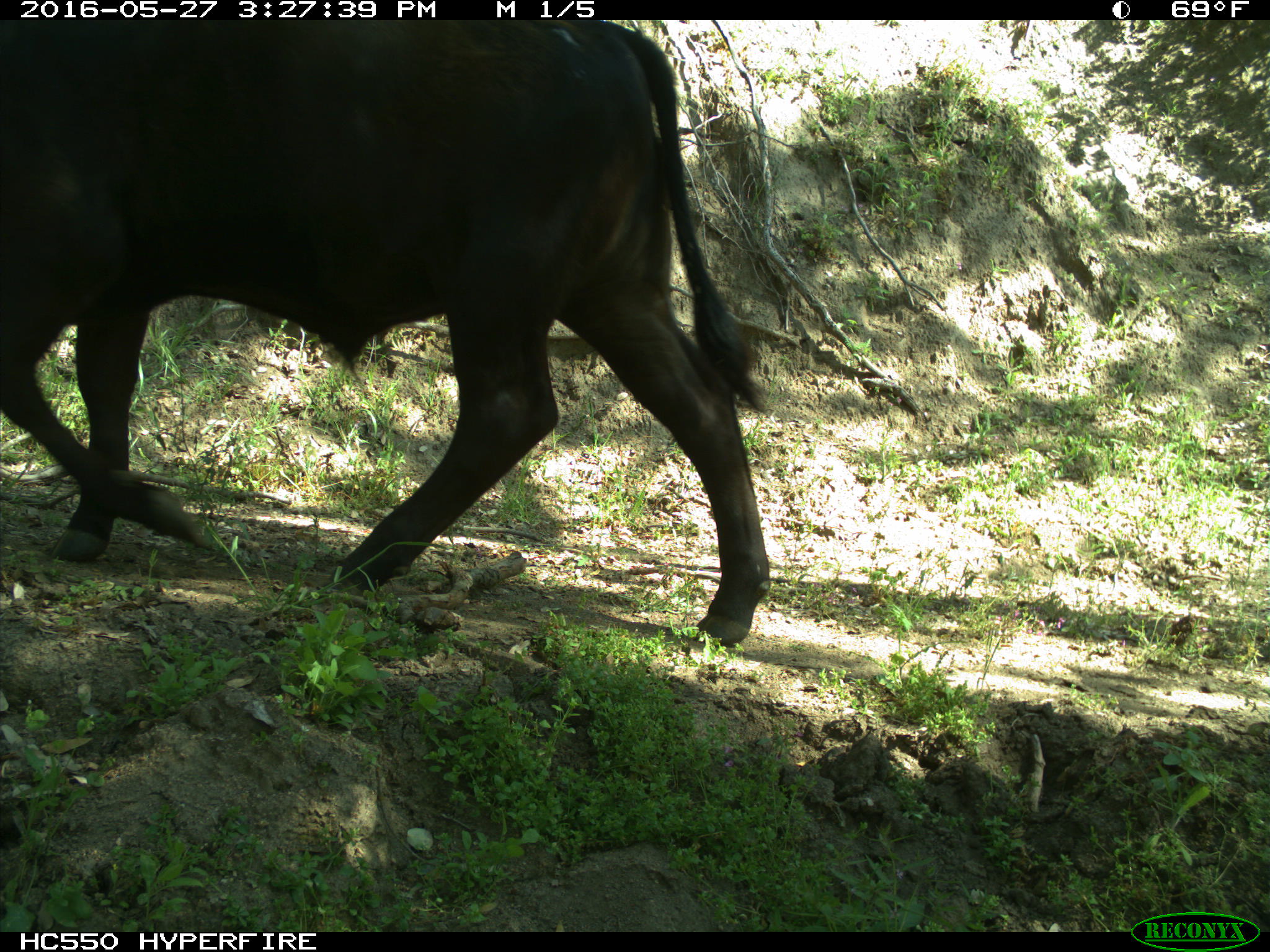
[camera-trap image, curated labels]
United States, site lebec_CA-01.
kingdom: Animalia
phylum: Chordata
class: Mammalia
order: Artiodactyla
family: Bovidae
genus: Bos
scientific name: Bos taurus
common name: domestic cow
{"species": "Bos taurus (domestic cow)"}